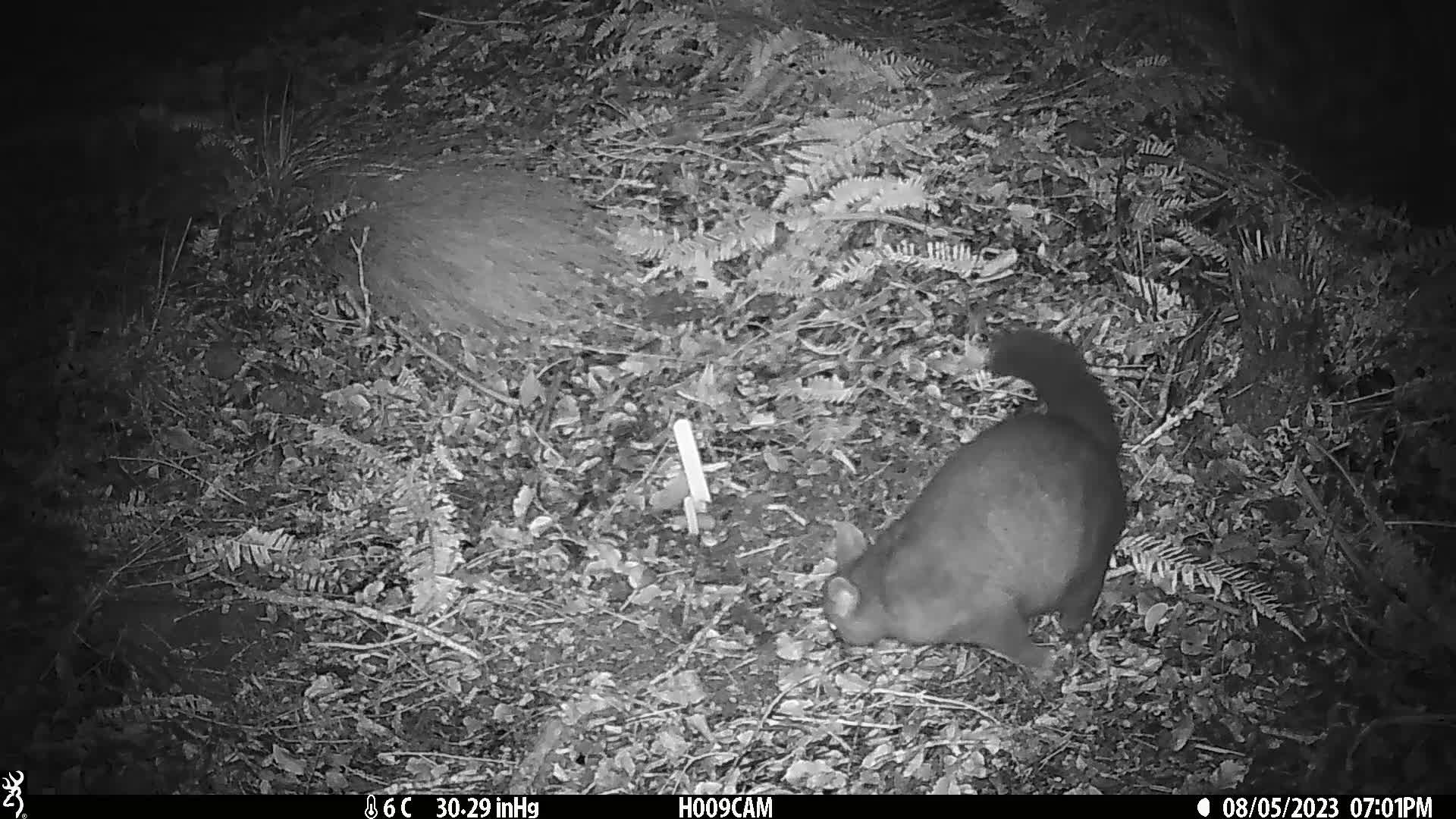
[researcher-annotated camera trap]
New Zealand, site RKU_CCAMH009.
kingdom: Animalia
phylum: Chordata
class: Mammalia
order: Diprotodontia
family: Phalangeridae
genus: Trichosurus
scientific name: Trichosurus vulpecula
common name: common brushtail possum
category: possum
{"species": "possum (common brushtail possum) (Trichosurus vulpecula)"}